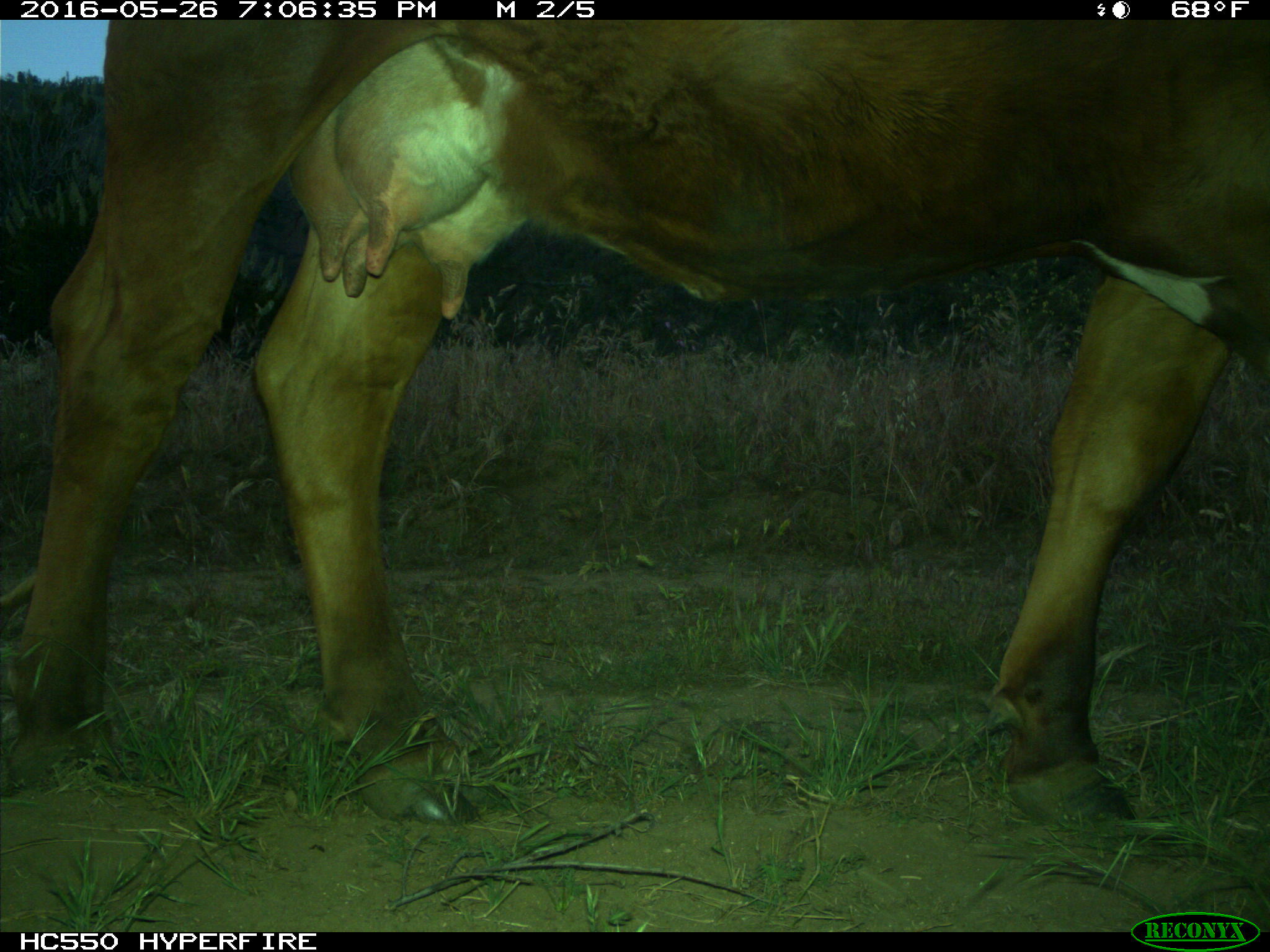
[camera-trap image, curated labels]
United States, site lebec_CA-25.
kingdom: Animalia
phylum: Chordata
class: Mammalia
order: Artiodactyla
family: Bovidae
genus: Bos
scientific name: Bos taurus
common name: domestic cow